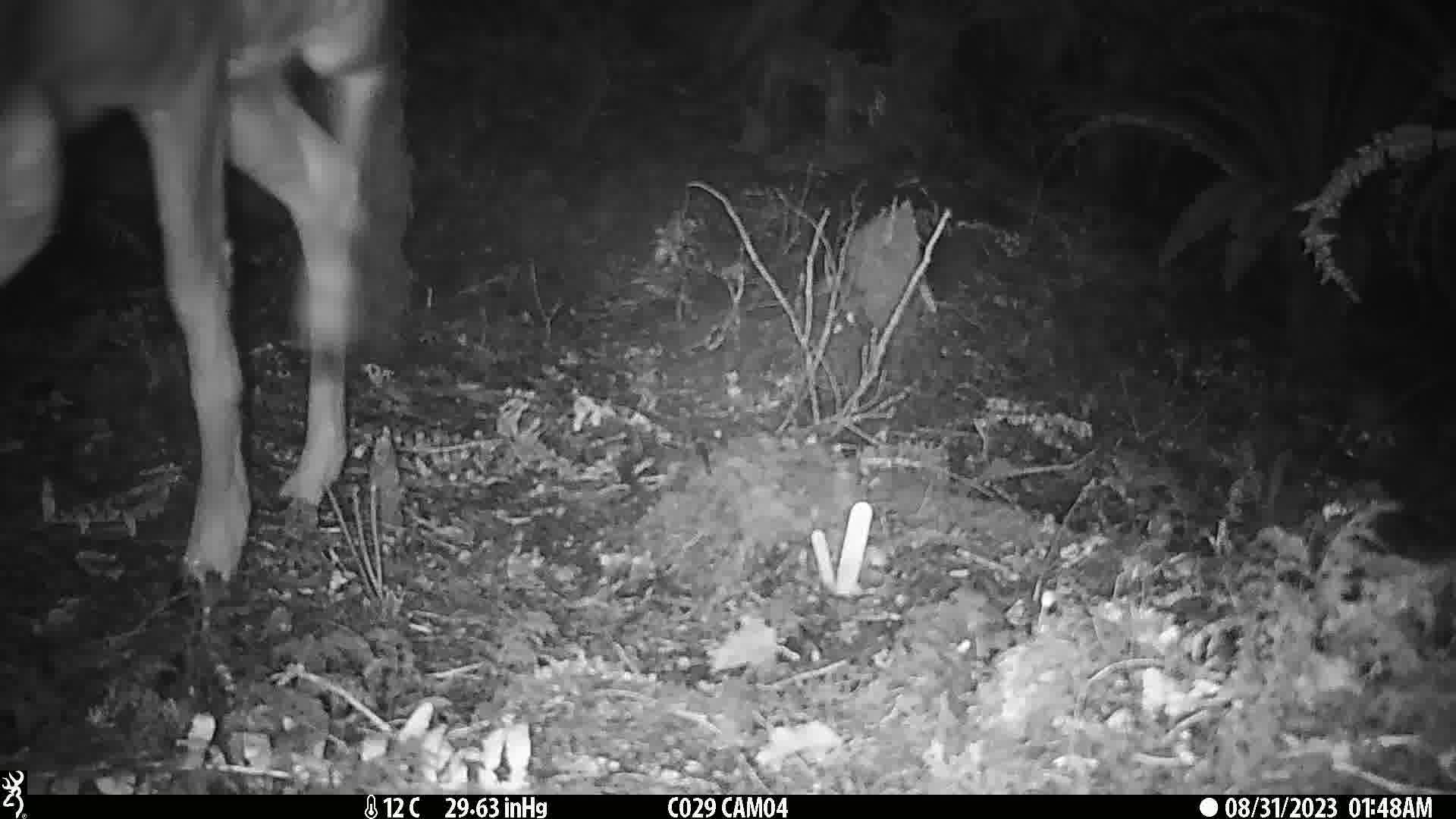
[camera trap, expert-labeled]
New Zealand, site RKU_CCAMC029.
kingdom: Animalia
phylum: Chordata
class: Mammalia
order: Artiodactyla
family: Cervidae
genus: Odocoileus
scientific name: Odocoileus virginianus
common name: white-tailed deer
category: white tailed deer